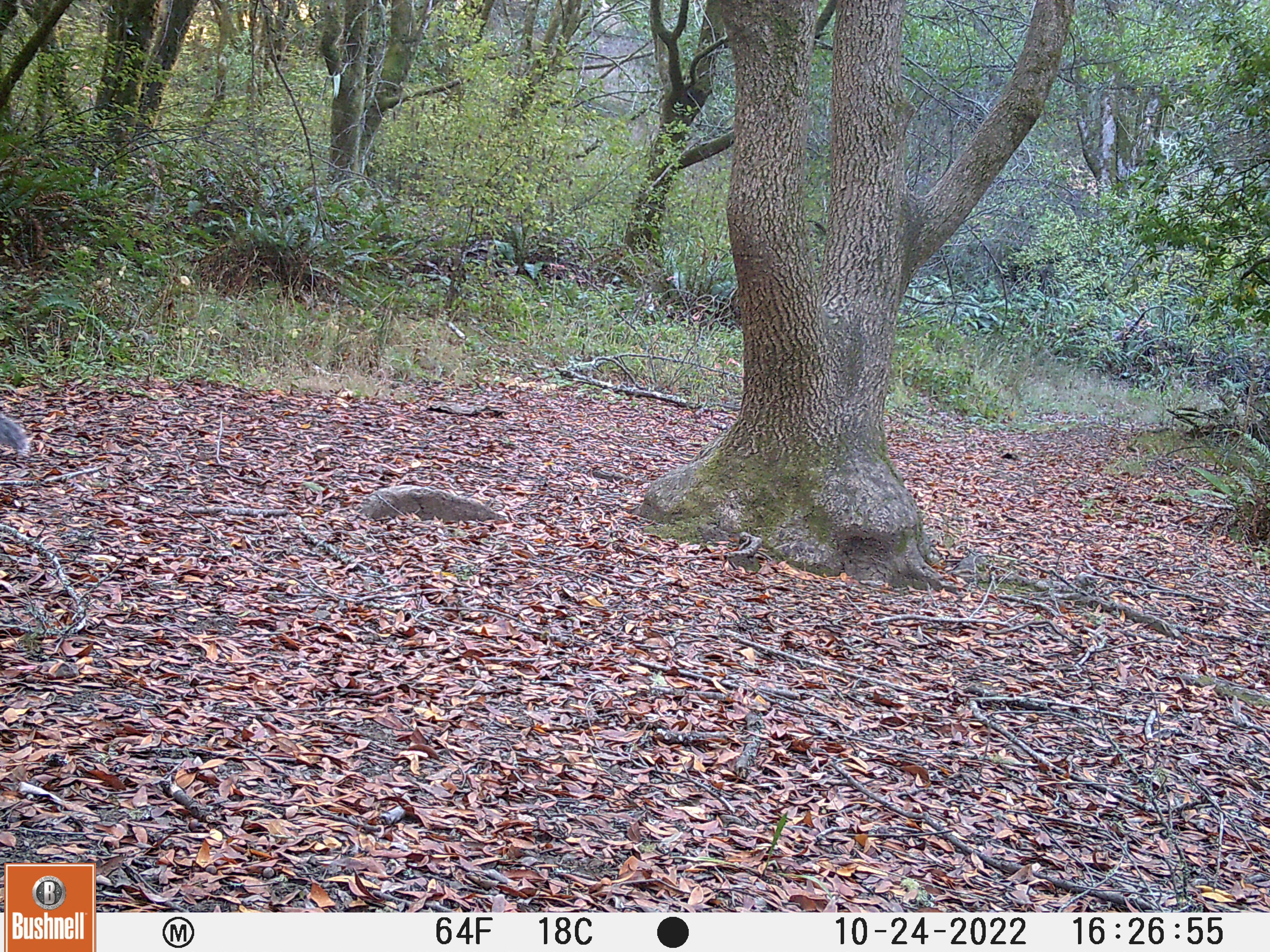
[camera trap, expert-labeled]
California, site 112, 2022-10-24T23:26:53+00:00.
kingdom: Animalia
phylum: Chordata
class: Mammalia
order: Rodentia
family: Sciuridae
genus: Sciurus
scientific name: Sciurus griseus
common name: western gray squirrel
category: western grey squirrel